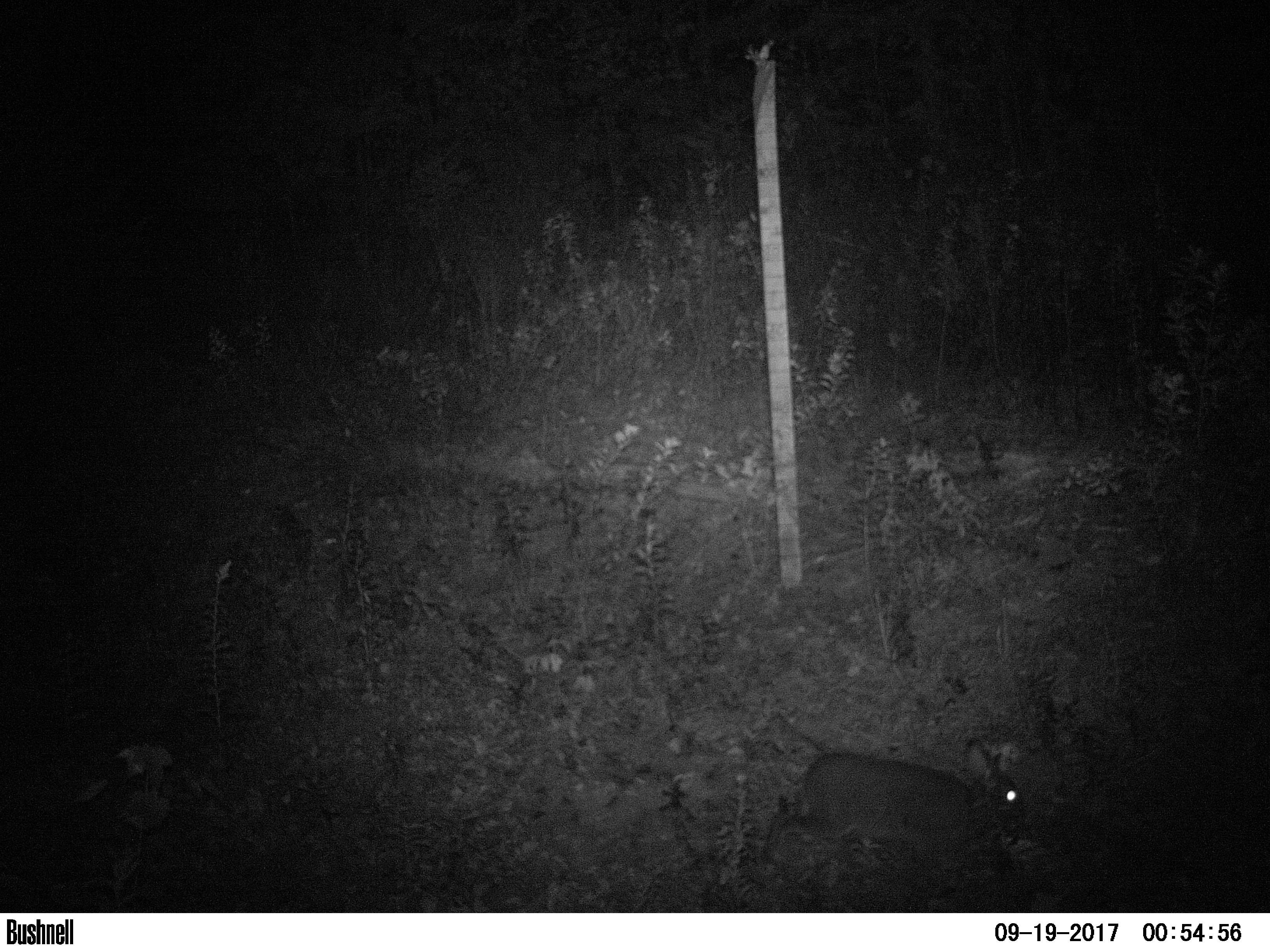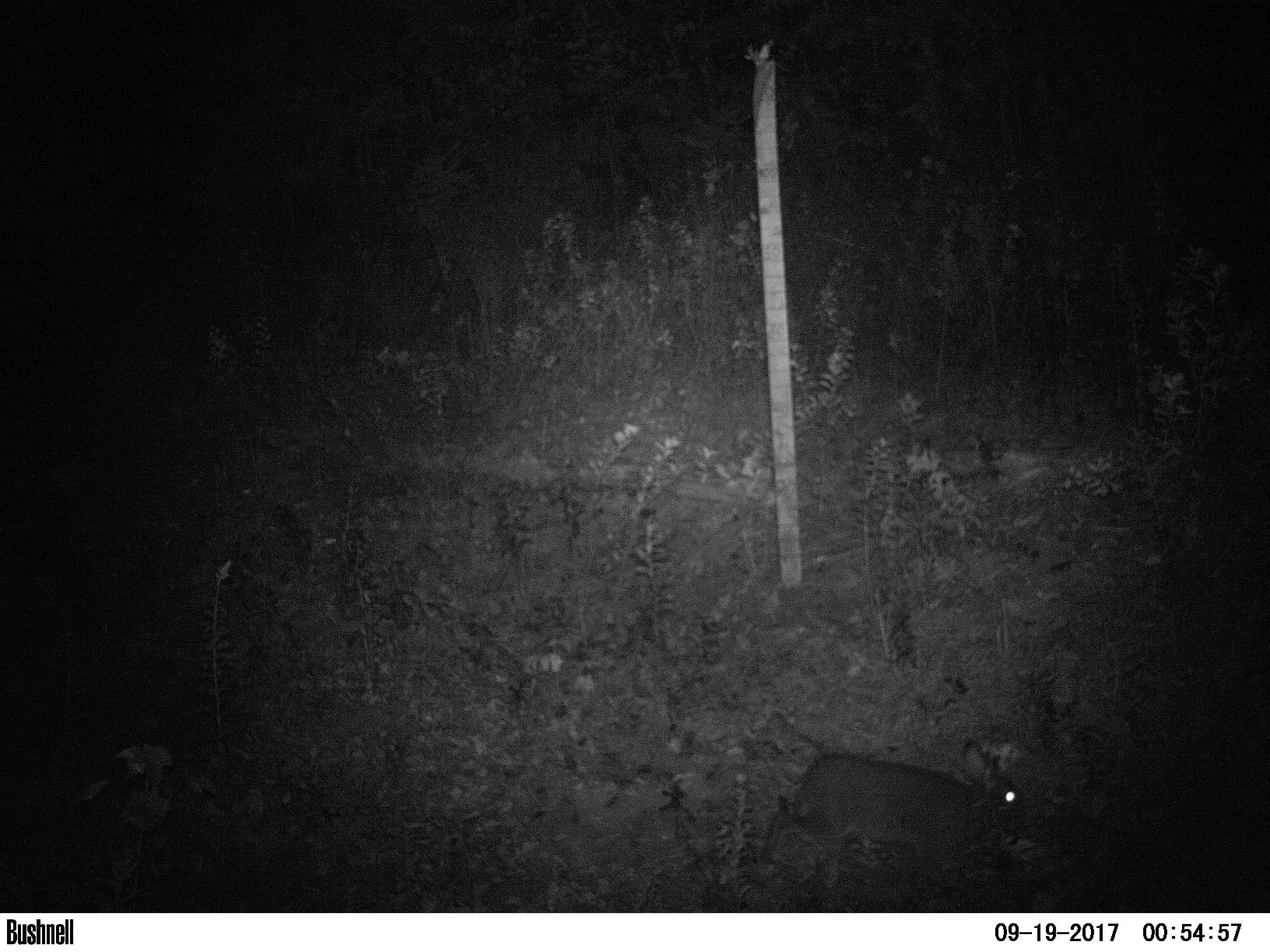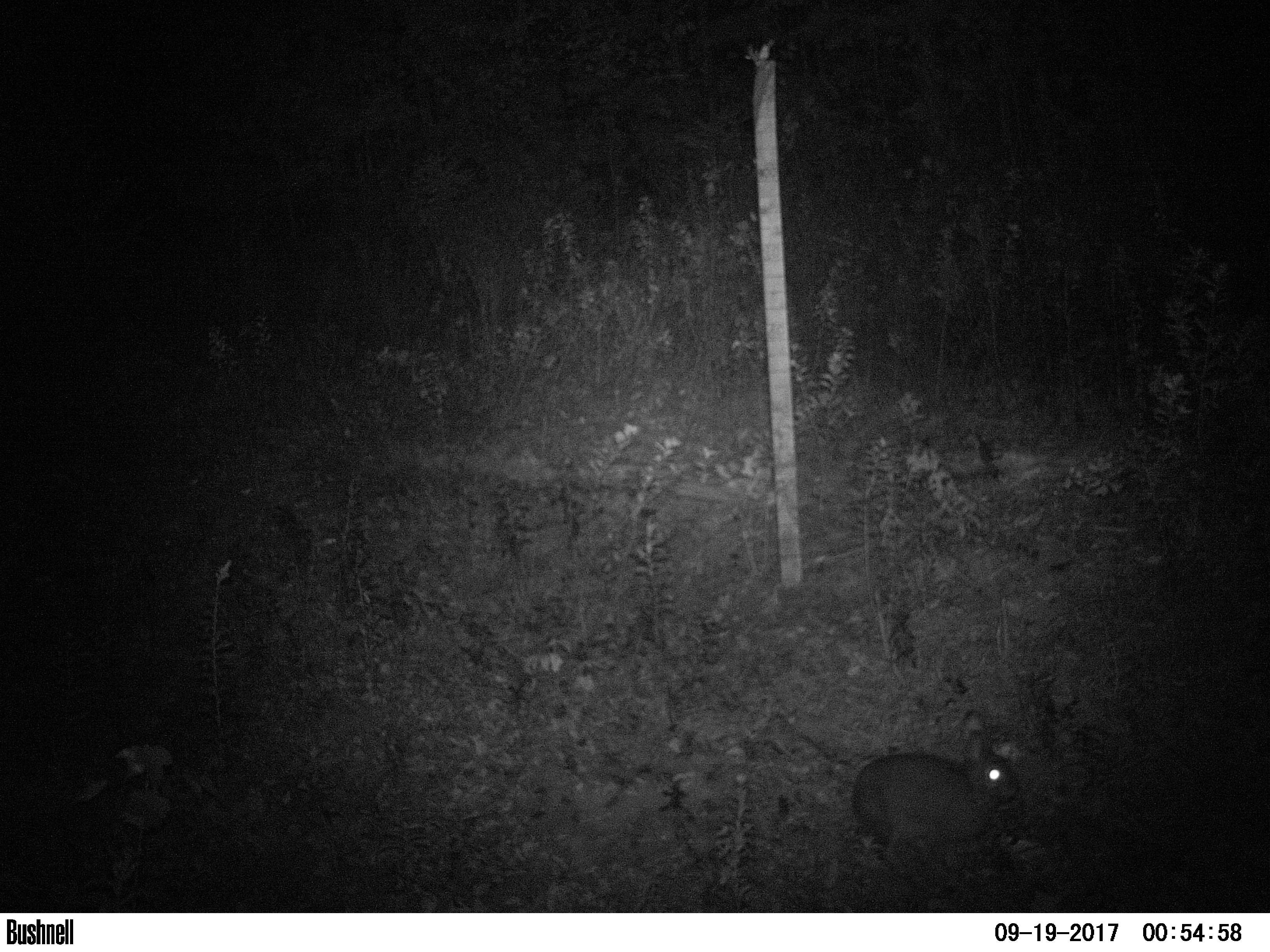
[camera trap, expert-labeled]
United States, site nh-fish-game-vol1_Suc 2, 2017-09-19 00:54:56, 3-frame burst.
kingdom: Animalia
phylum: Chordata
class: Mammalia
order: Lagomorpha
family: Leporidae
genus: Lepus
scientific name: Lepus americanus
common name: snowshoe hare